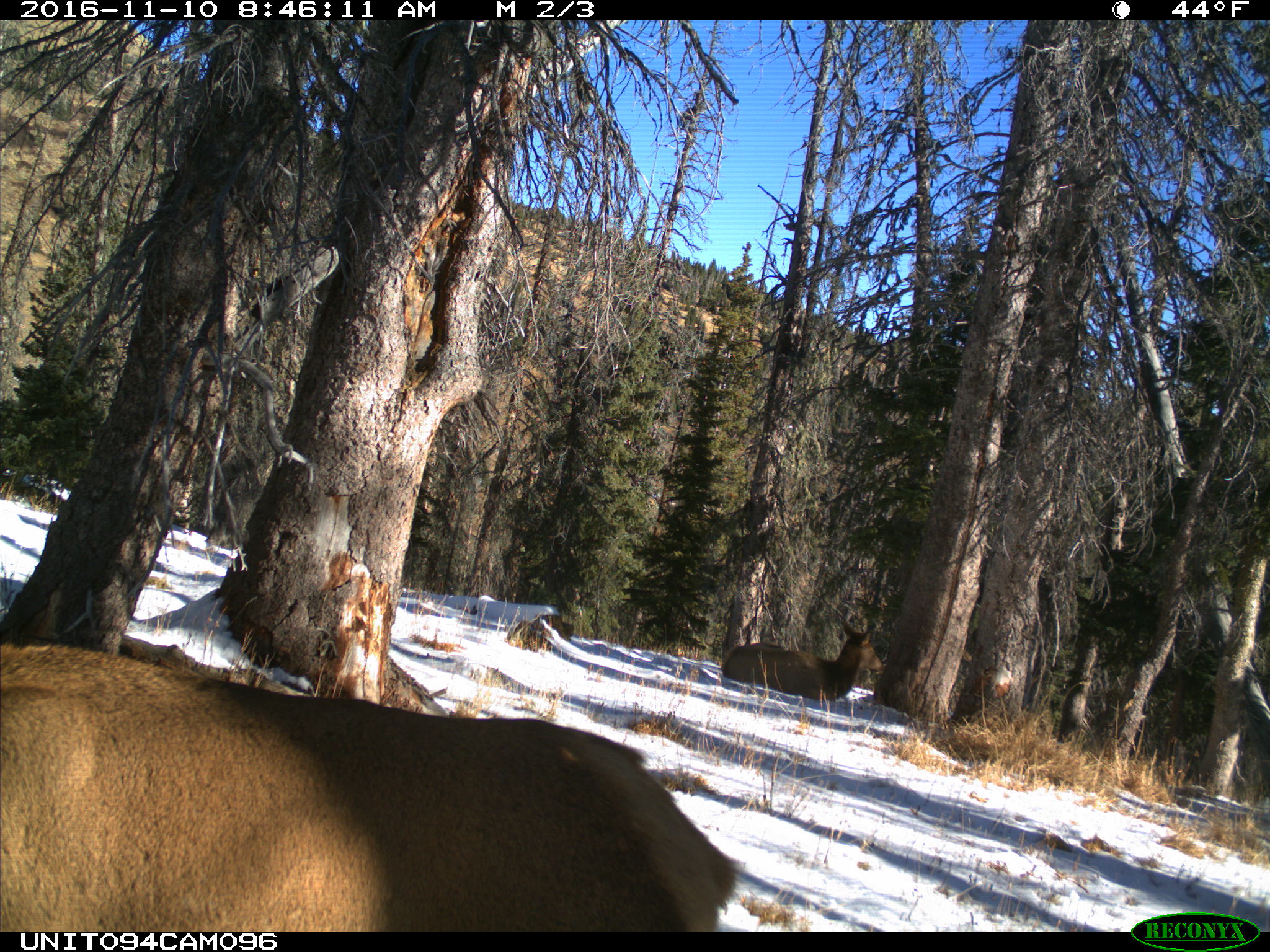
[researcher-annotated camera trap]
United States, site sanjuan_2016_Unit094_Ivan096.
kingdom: Animalia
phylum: Chordata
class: Mammalia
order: Artiodactyla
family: Cervidae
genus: Cervus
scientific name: Cervus elaphus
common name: red deer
Cervus elaphus (red deer).